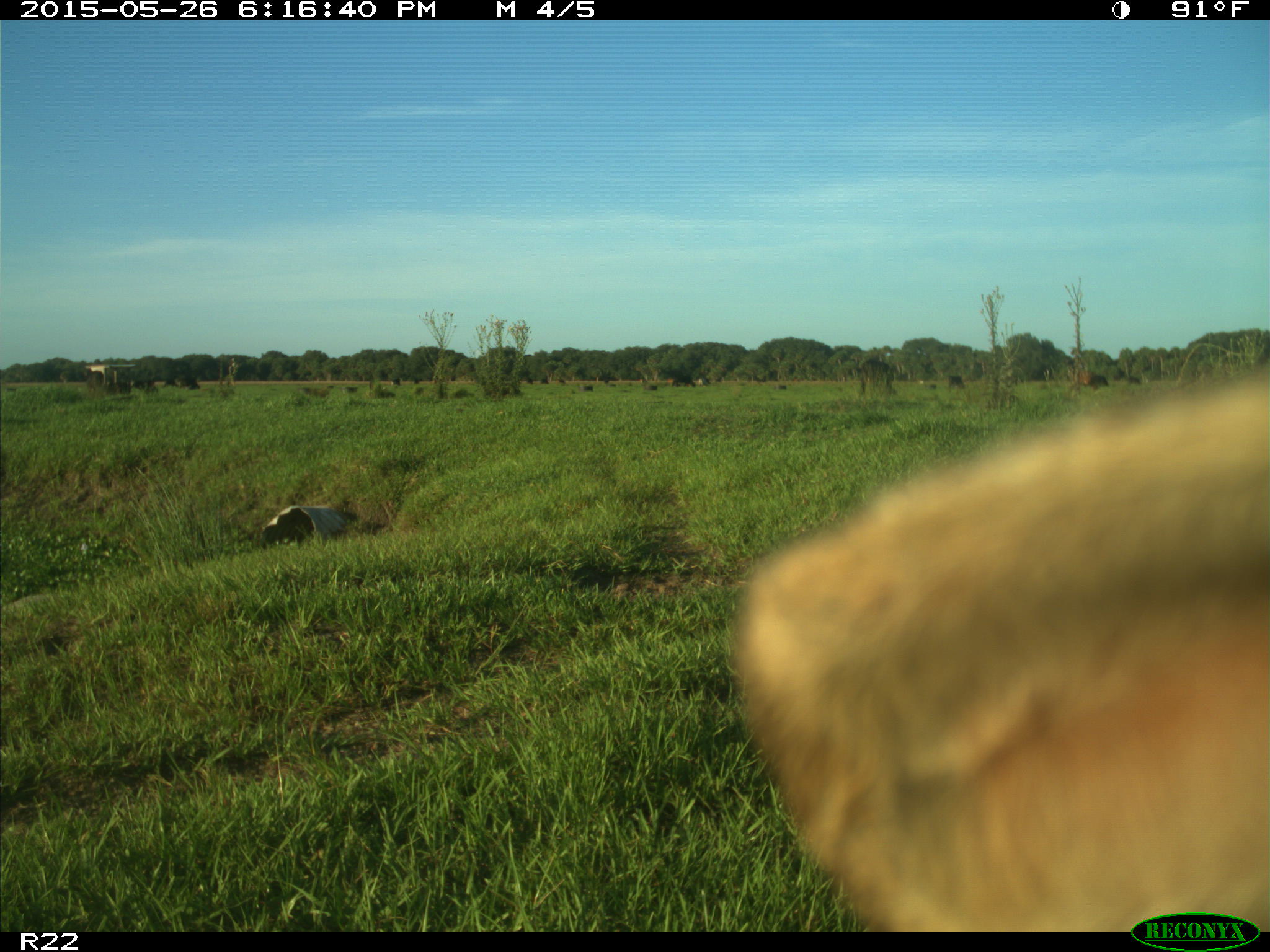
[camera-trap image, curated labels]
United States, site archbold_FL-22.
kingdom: Animalia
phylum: Chordata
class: Mammalia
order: Artiodactyla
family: Bovidae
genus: Bos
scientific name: Bos taurus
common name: domestic cow